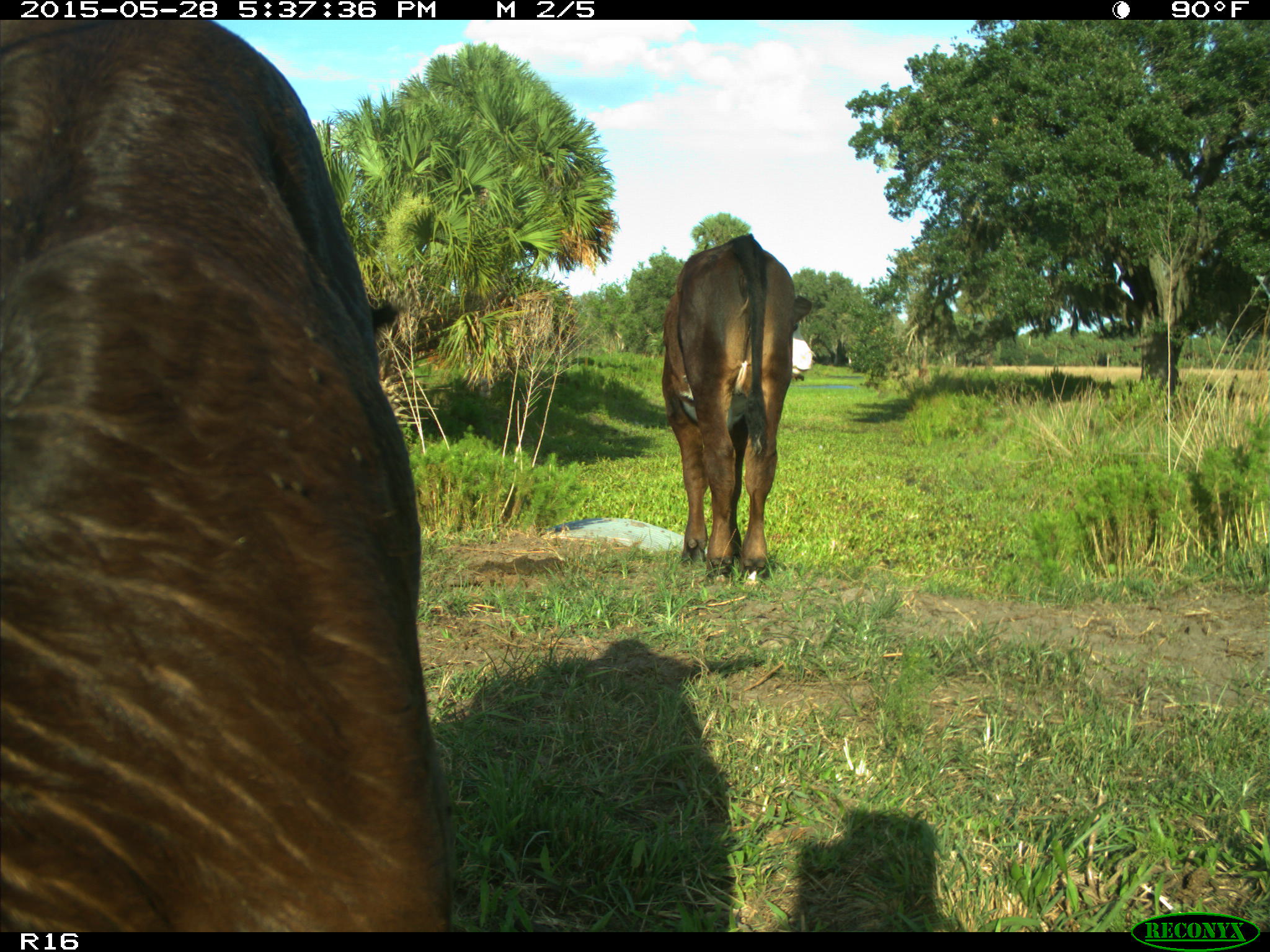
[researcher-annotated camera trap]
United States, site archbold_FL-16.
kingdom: Animalia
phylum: Chordata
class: Mammalia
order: Artiodactyla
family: Bovidae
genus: Bos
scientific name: Bos taurus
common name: domestic cow